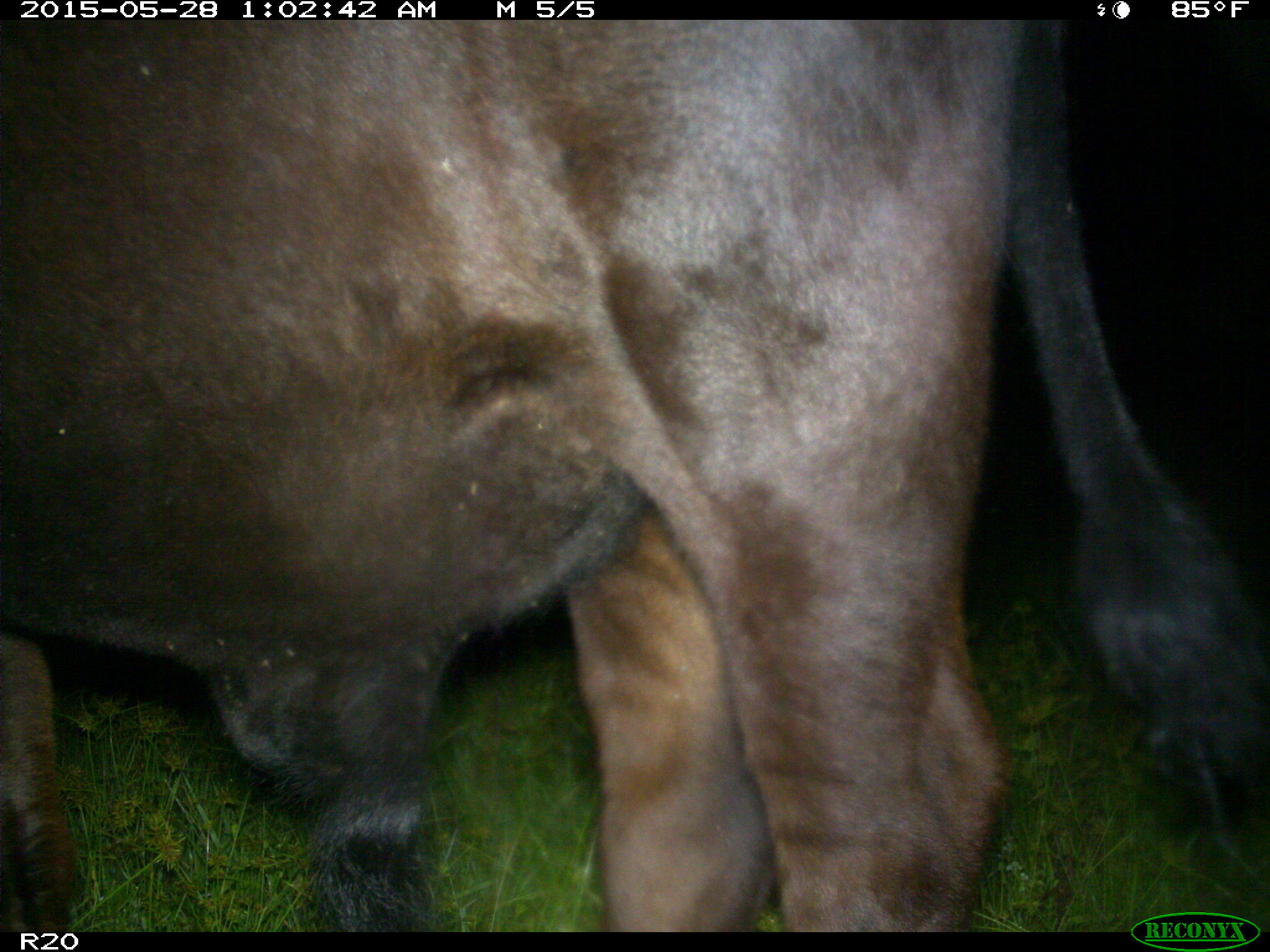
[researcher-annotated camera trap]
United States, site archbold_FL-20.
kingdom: Animalia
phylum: Chordata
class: Mammalia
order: Artiodactyla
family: Bovidae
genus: Bos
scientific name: Bos taurus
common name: domestic cow